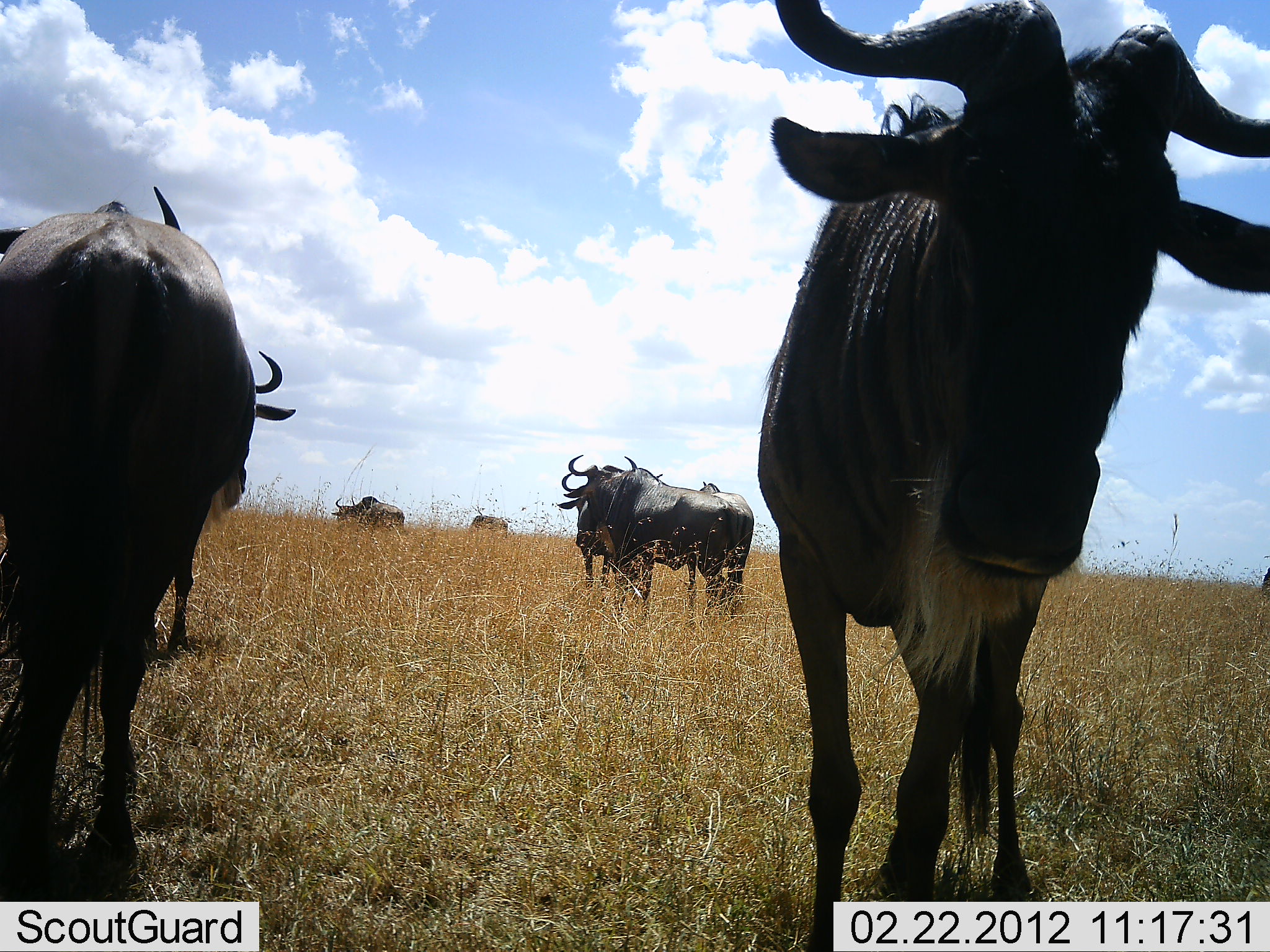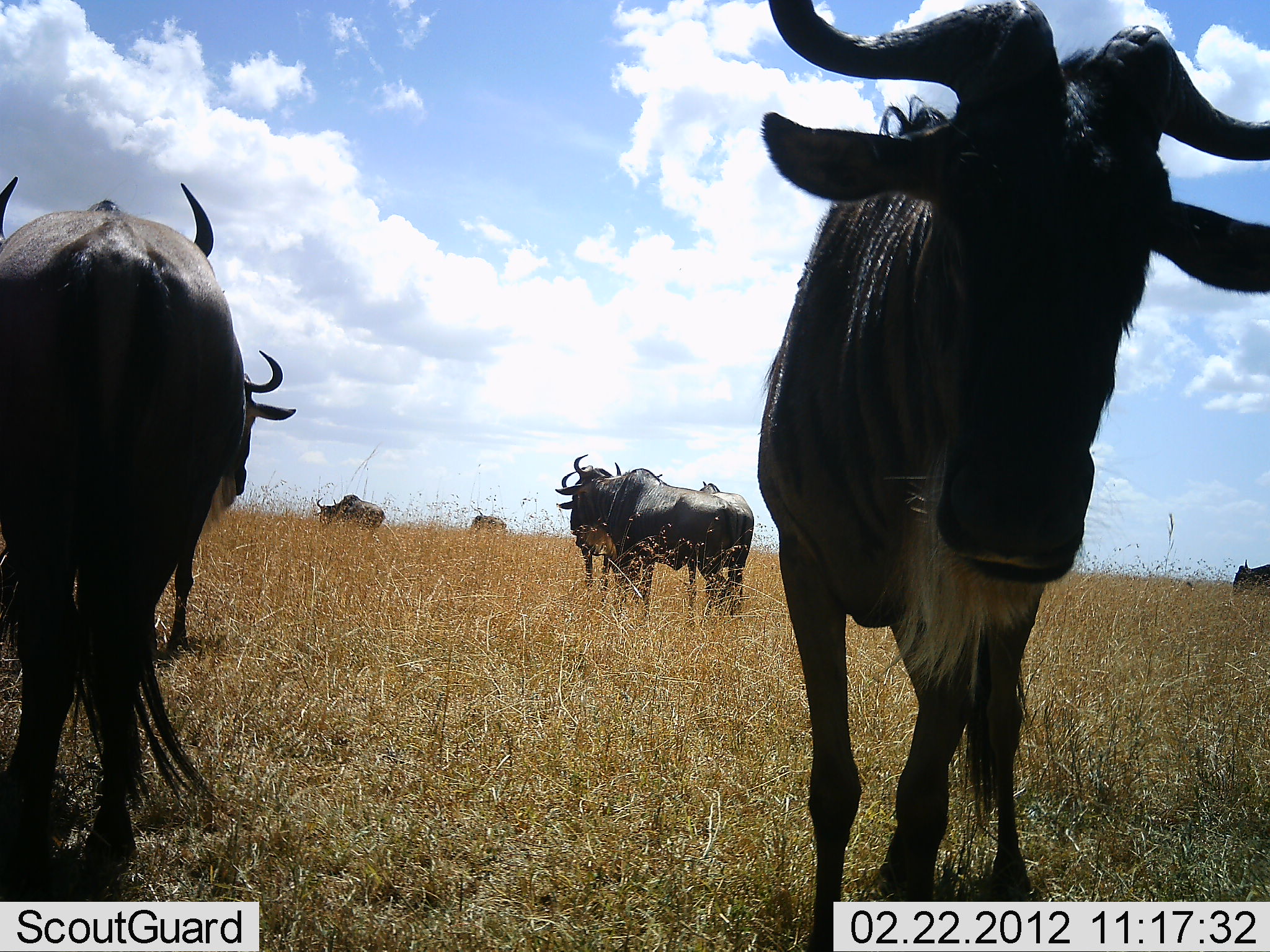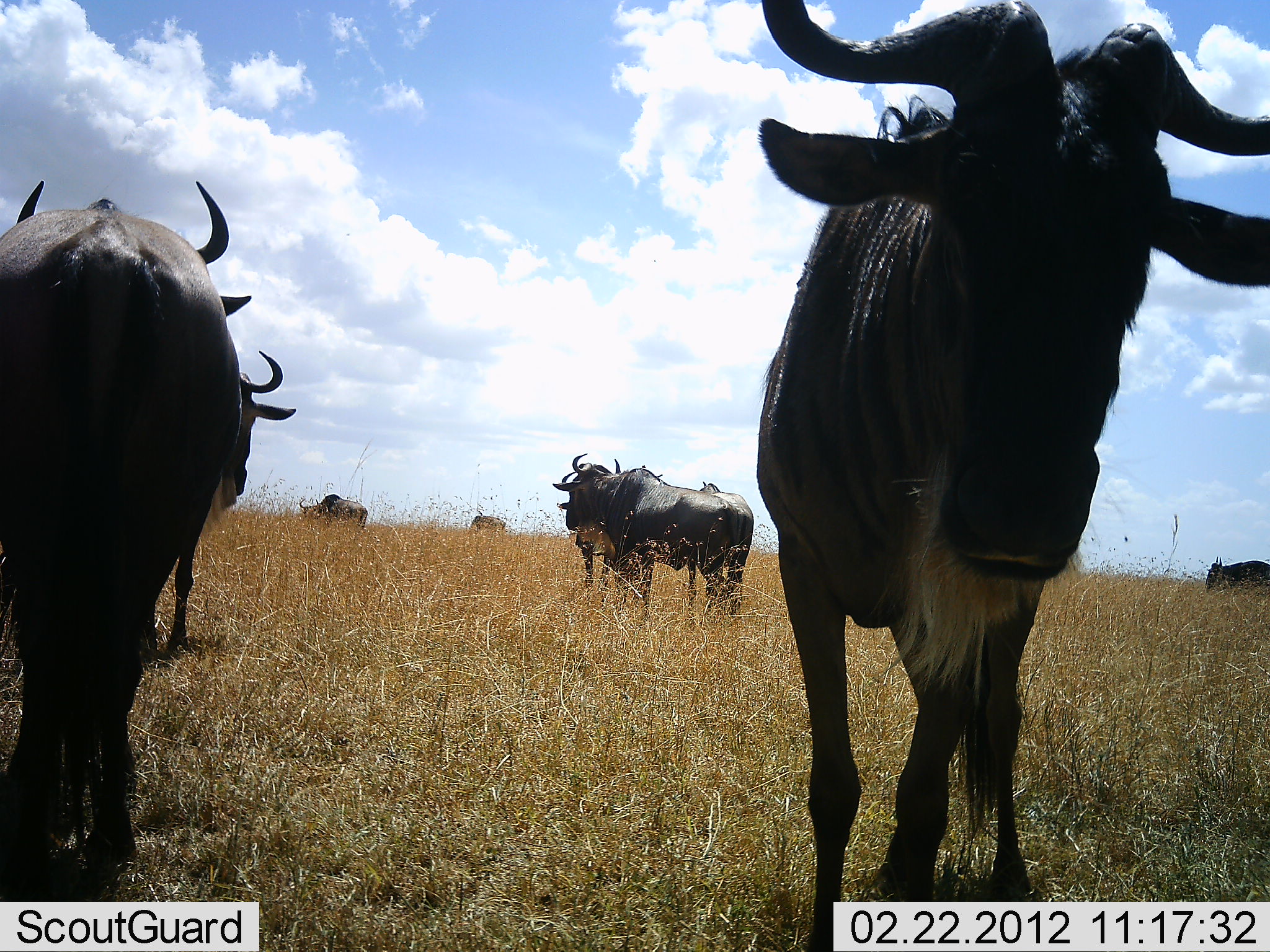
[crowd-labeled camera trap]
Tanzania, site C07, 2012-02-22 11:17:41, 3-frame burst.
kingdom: Animalia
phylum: Chordata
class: Mammalia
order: Artiodactyla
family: Bovidae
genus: Connochaetes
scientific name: Connochaetes taurinus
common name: blue wildebeest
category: wildebeest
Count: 8.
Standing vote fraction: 100%.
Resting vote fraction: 8%.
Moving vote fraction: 58%.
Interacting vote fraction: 0%.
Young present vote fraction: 0%.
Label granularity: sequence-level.